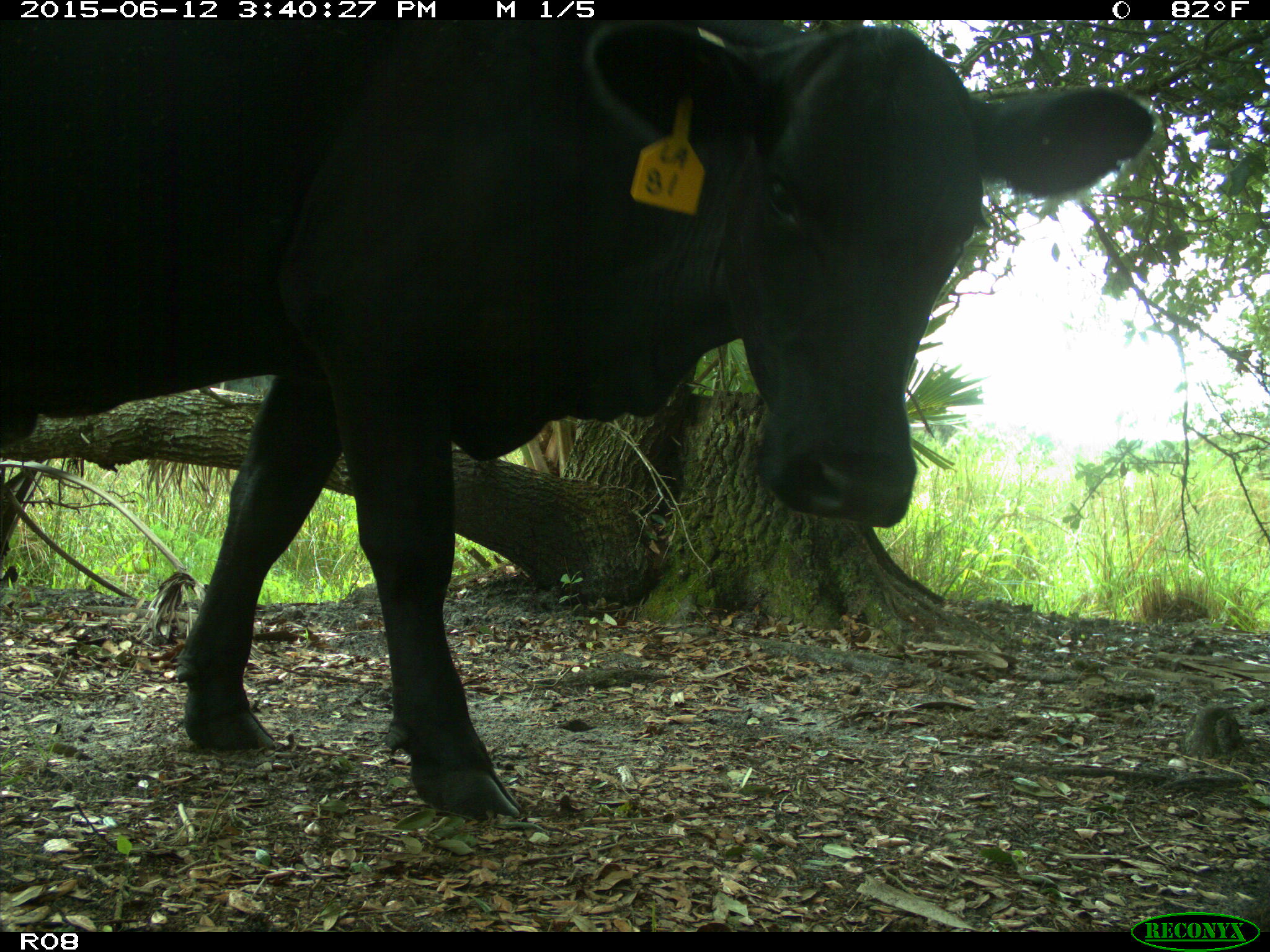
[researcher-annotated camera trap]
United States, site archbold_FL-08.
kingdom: Animalia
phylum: Chordata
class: Mammalia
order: Artiodactyla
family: Bovidae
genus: Bos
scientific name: Bos taurus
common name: domestic cow